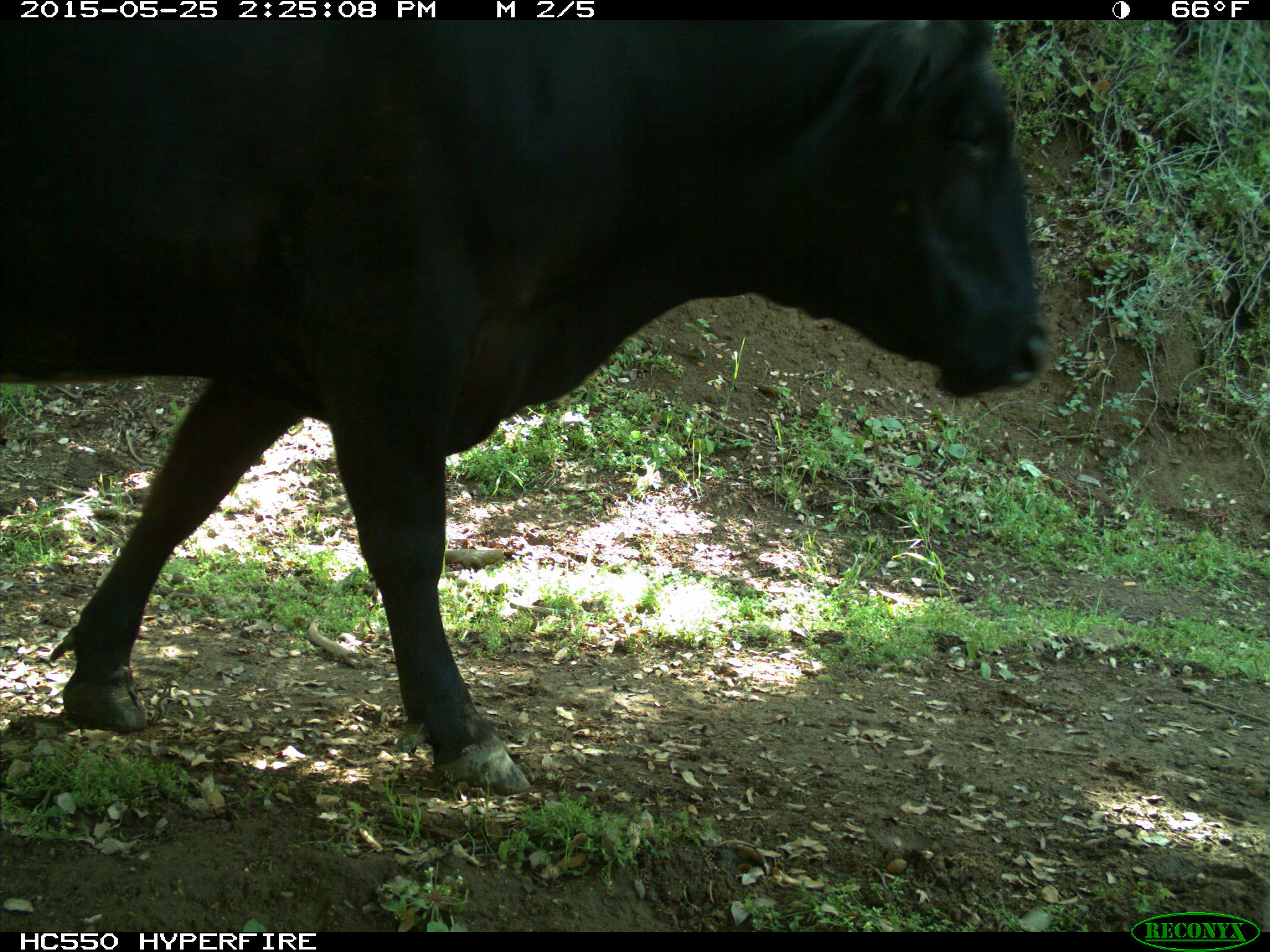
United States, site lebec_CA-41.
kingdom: Animalia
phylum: Chordata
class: Mammalia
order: Artiodactyla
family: Bovidae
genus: Bos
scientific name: Bos taurus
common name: domestic cow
Bos taurus (domestic cow).